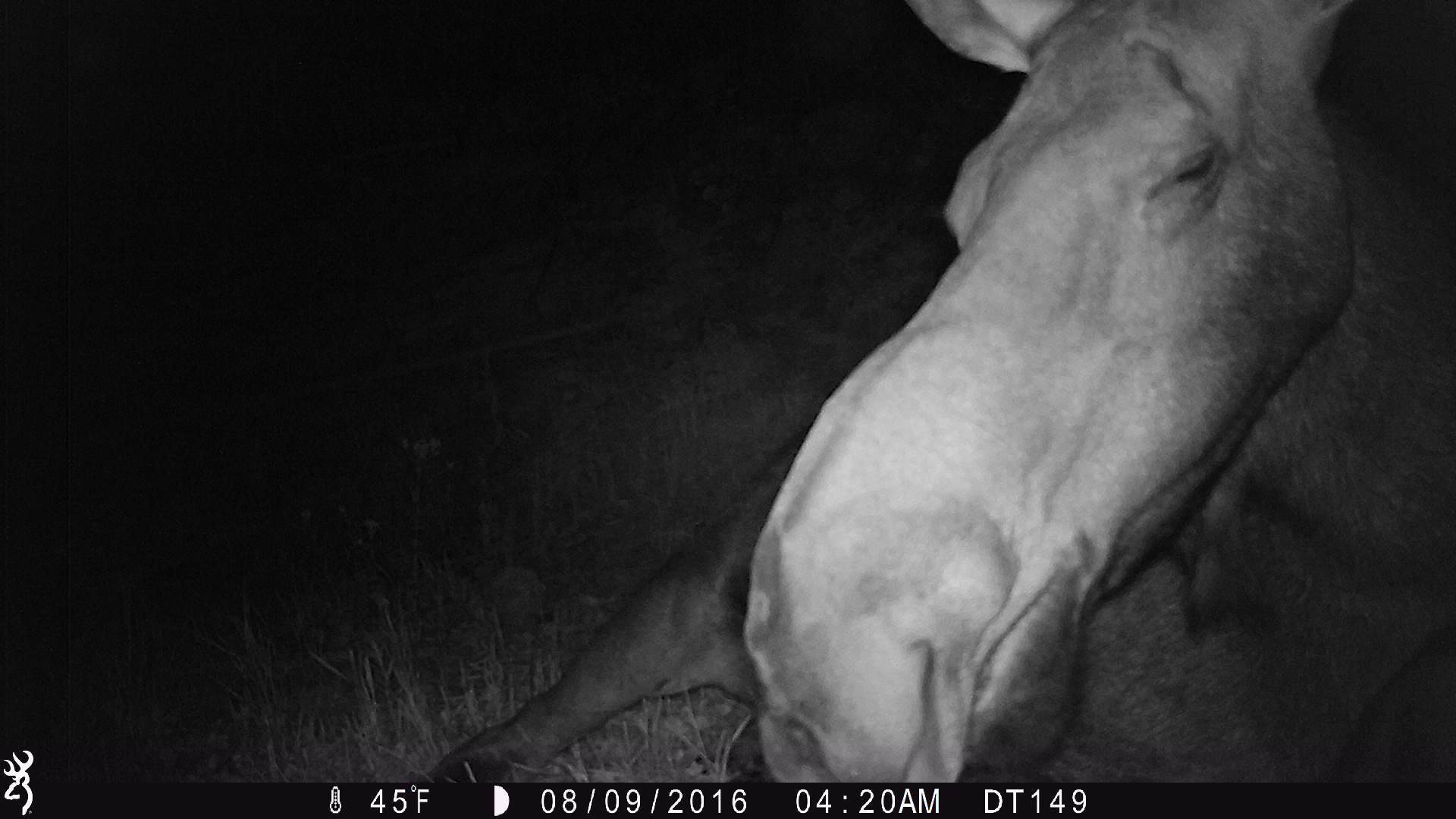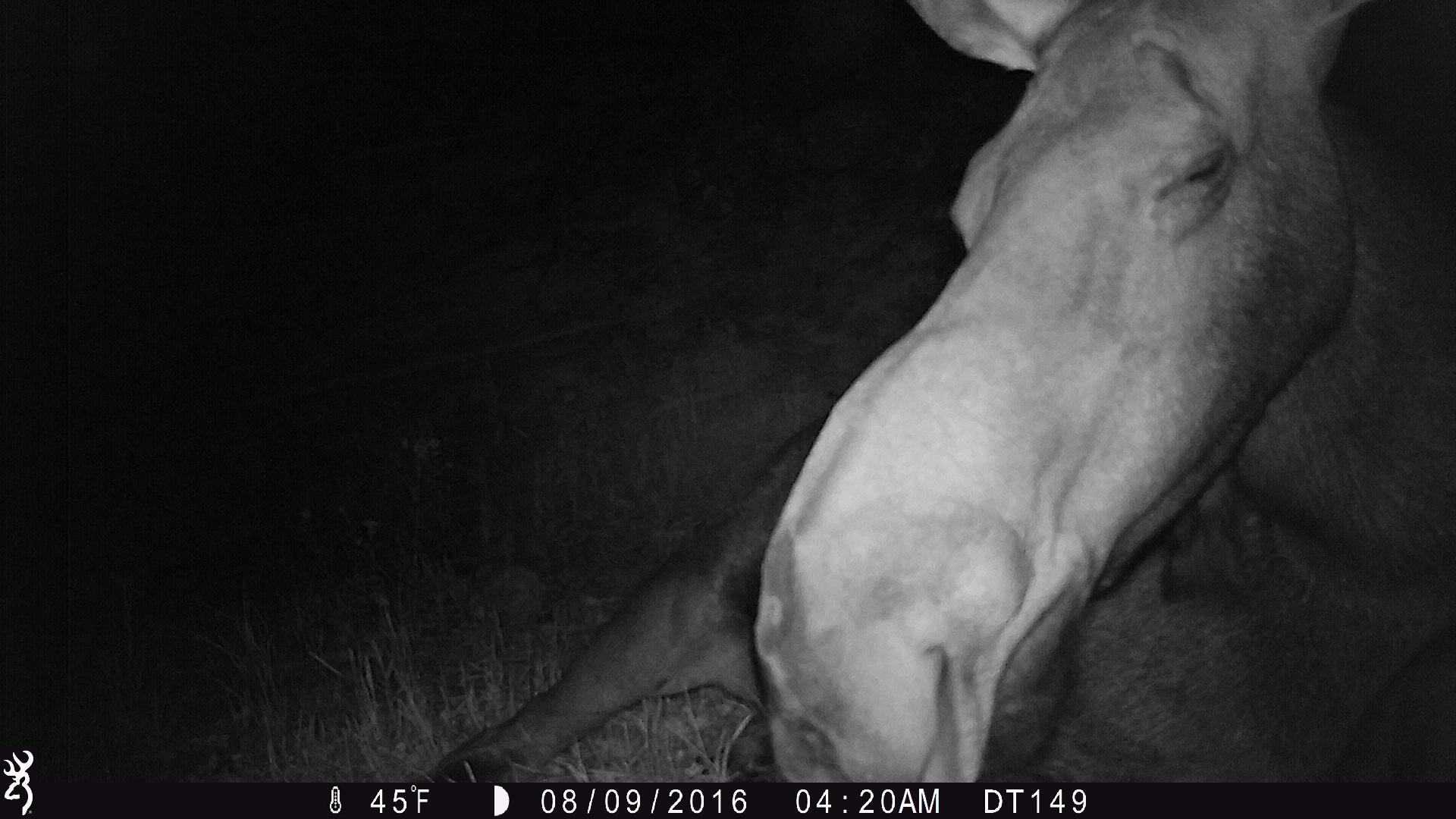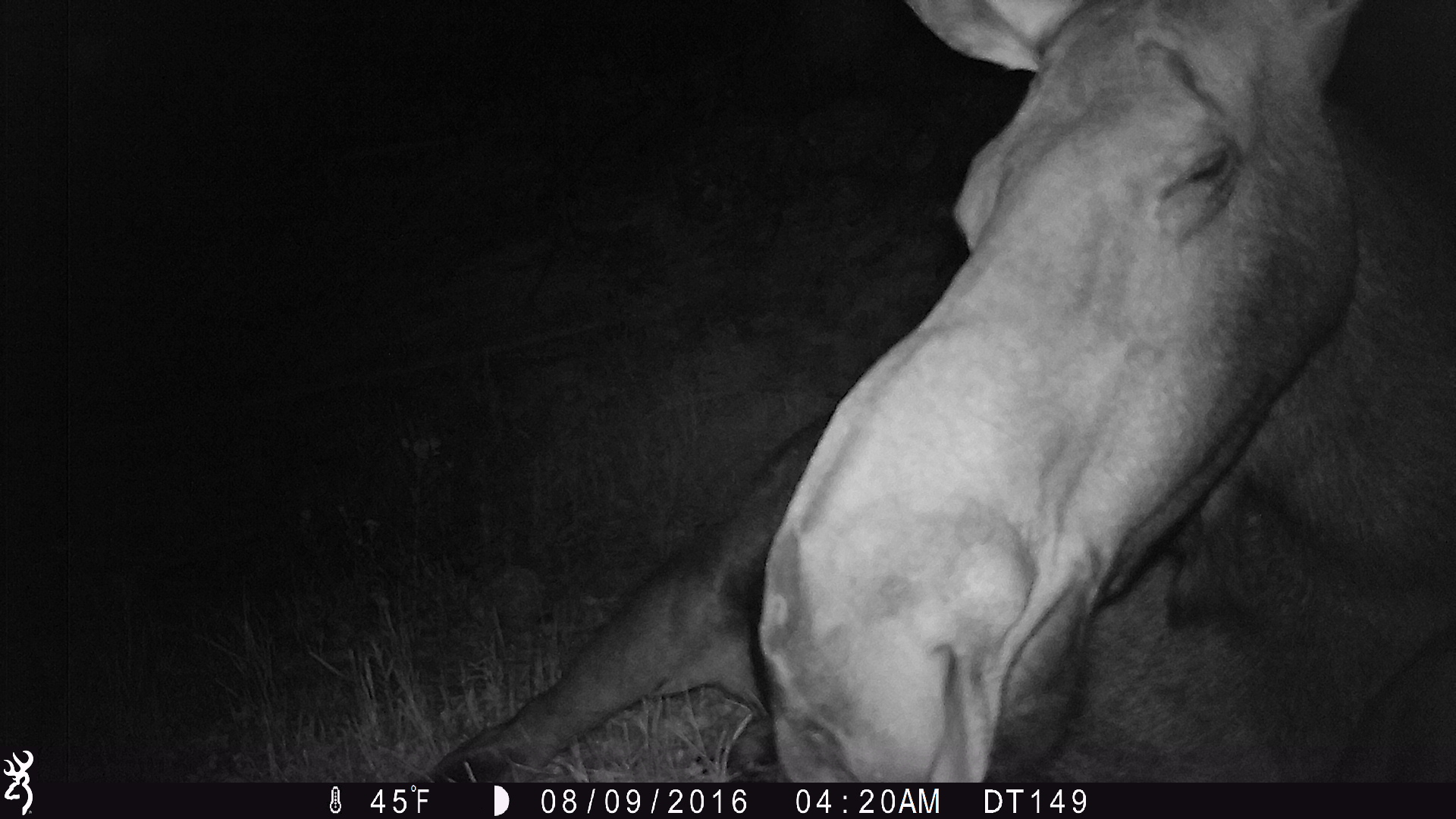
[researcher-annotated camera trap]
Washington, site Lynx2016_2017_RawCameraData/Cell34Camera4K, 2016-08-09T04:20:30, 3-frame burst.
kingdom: Animalia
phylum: Chordata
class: Mammalia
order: Artiodactyla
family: Cervidae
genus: Alces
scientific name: Alces alces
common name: moose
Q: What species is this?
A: Alces alces (moose).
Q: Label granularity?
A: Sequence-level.